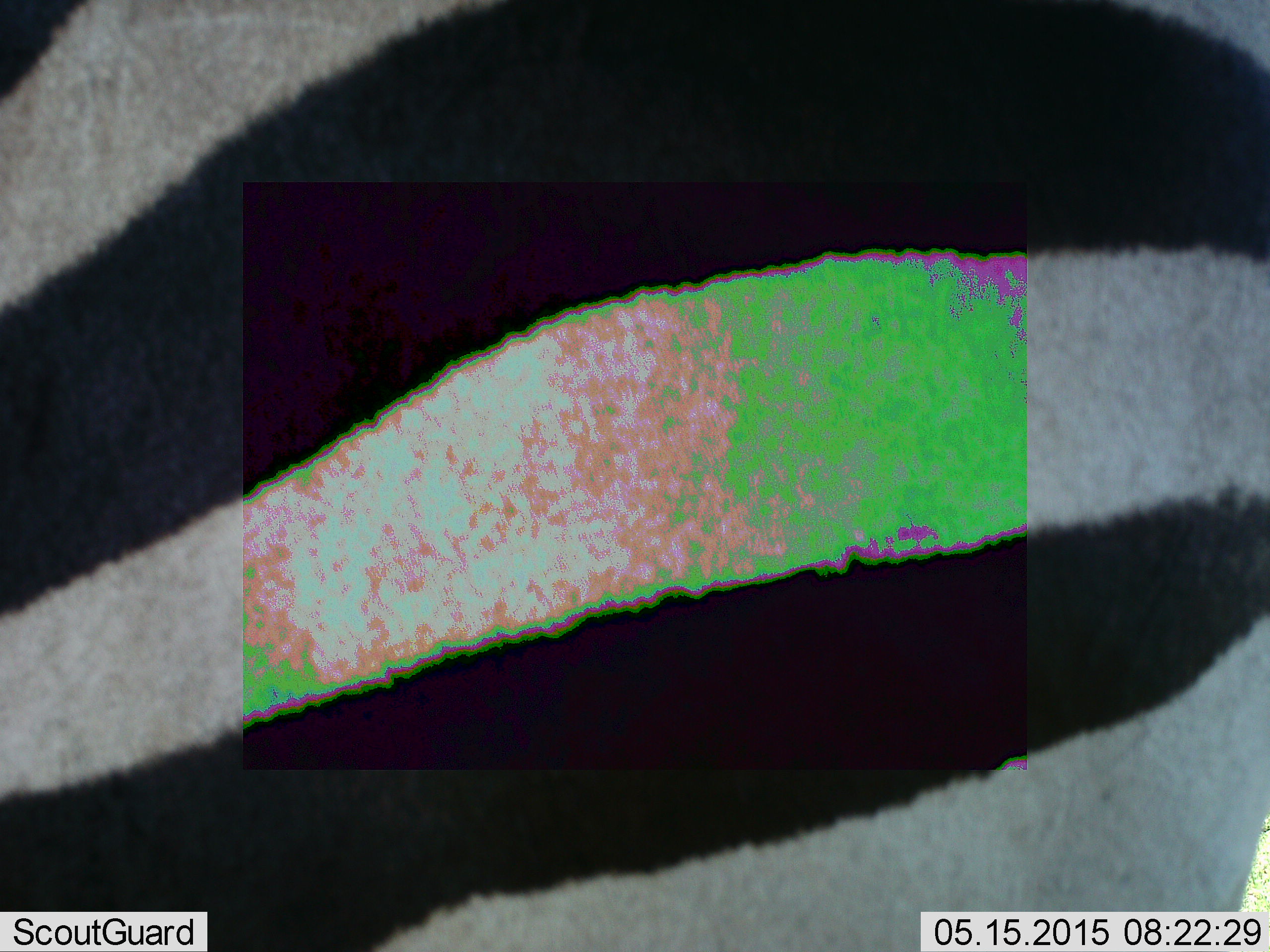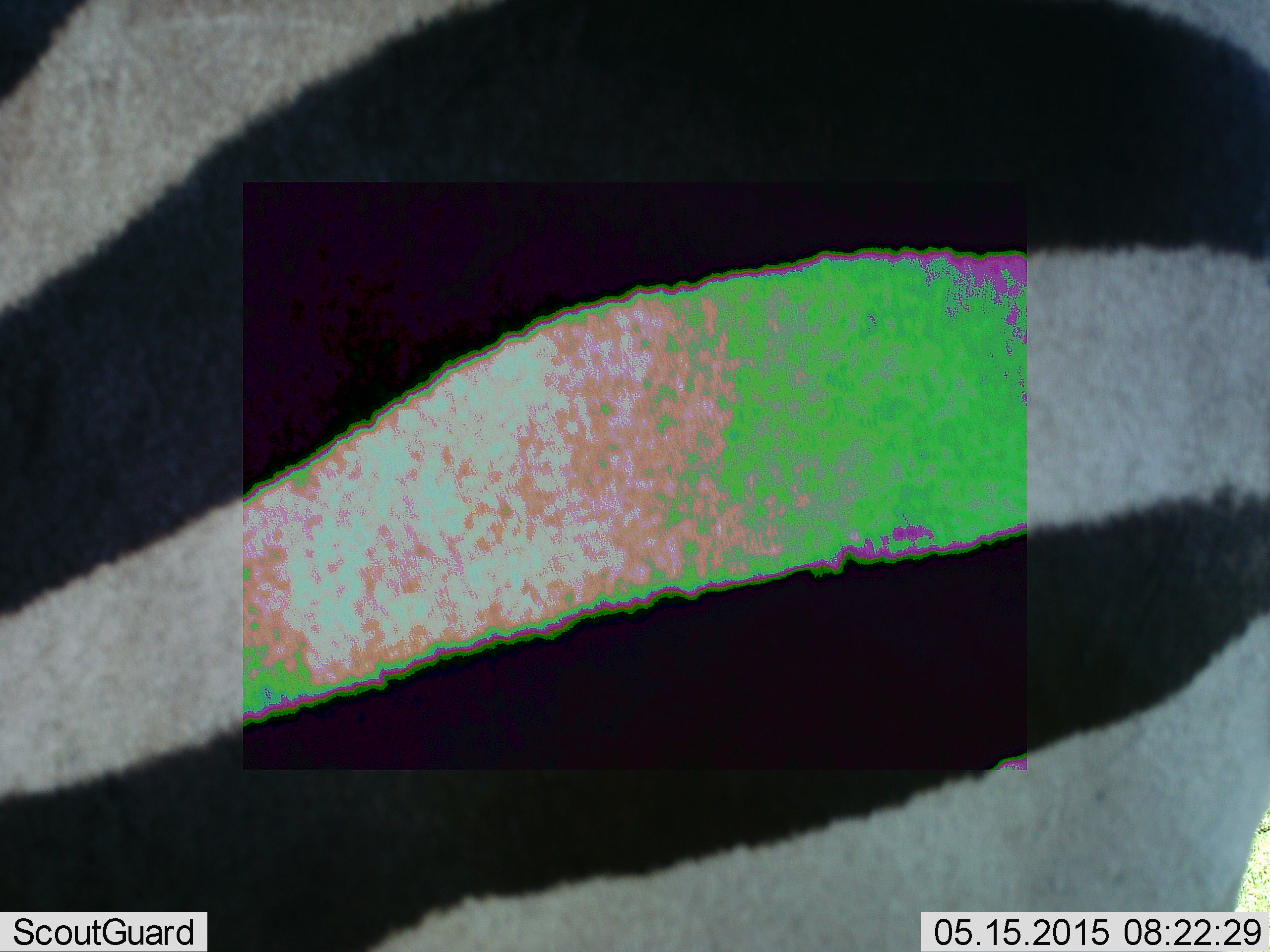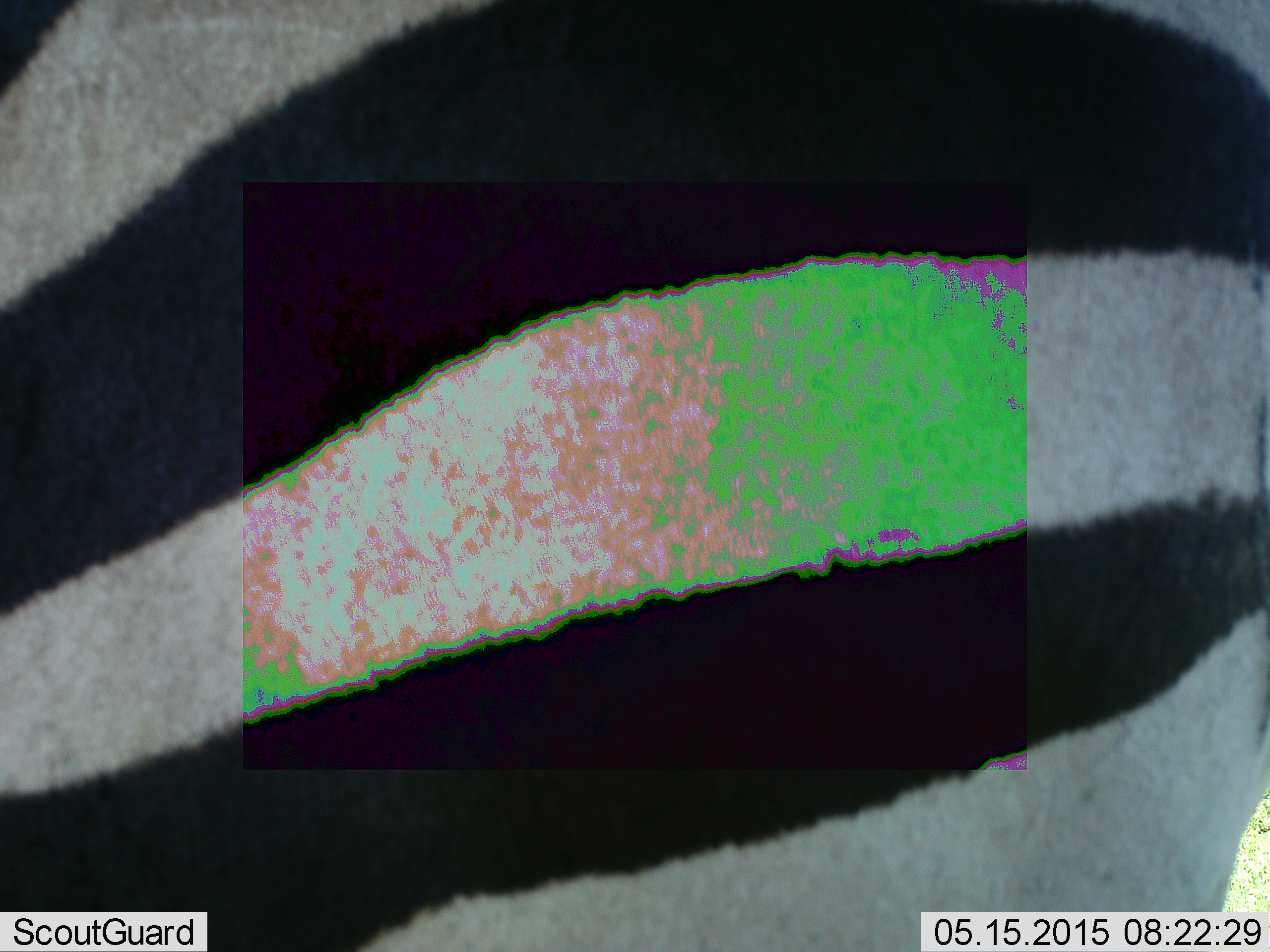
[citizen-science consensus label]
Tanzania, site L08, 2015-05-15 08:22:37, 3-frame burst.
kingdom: Animalia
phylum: Chordata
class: Mammalia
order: Perissodactyla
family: Equidae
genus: Equus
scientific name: Equus quagga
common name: plains zebra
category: zebra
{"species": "zebra (plains zebra) (Equus quagga)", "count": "1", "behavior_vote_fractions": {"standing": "90%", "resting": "0%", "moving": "10%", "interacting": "0%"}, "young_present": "0%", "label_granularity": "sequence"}